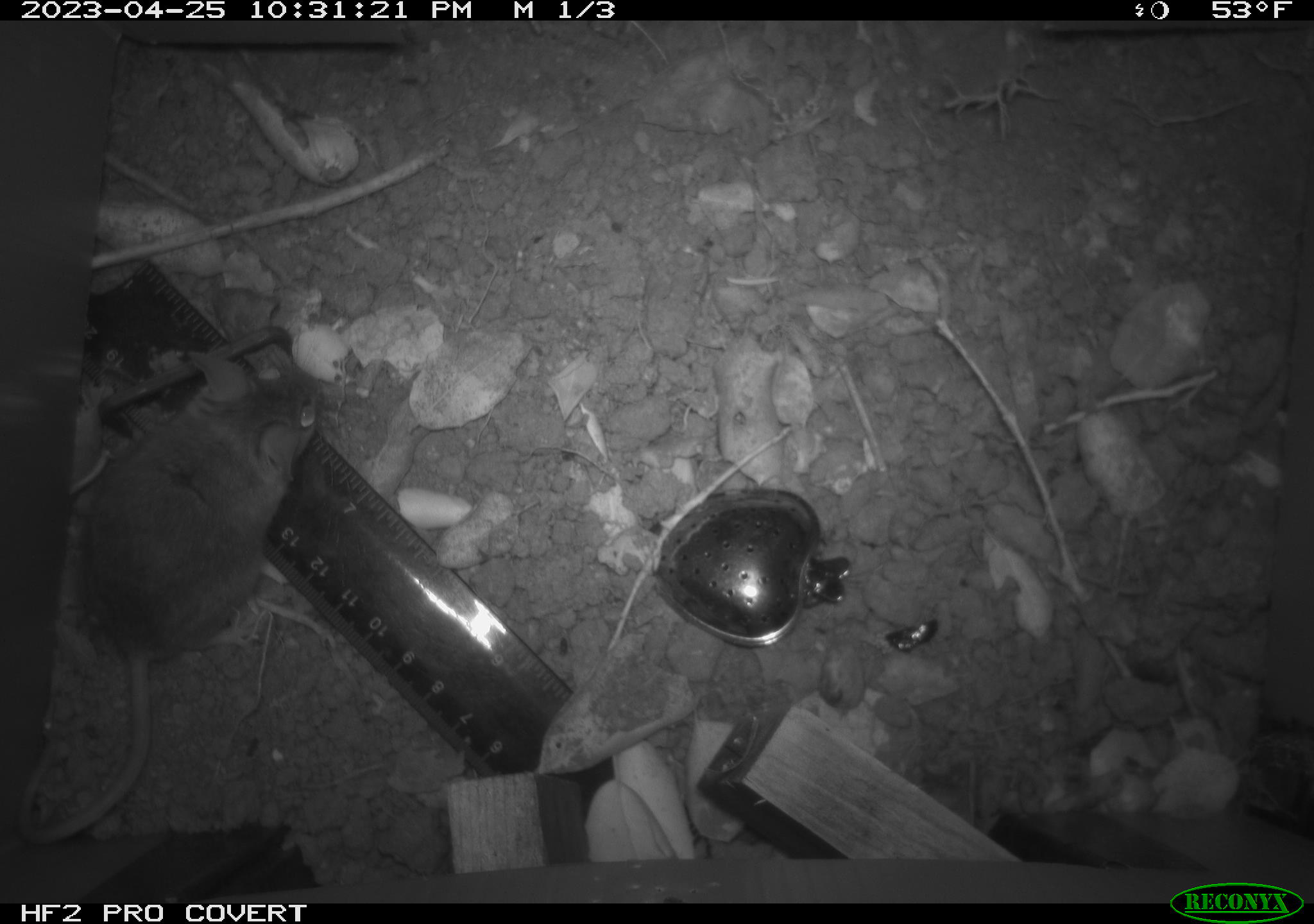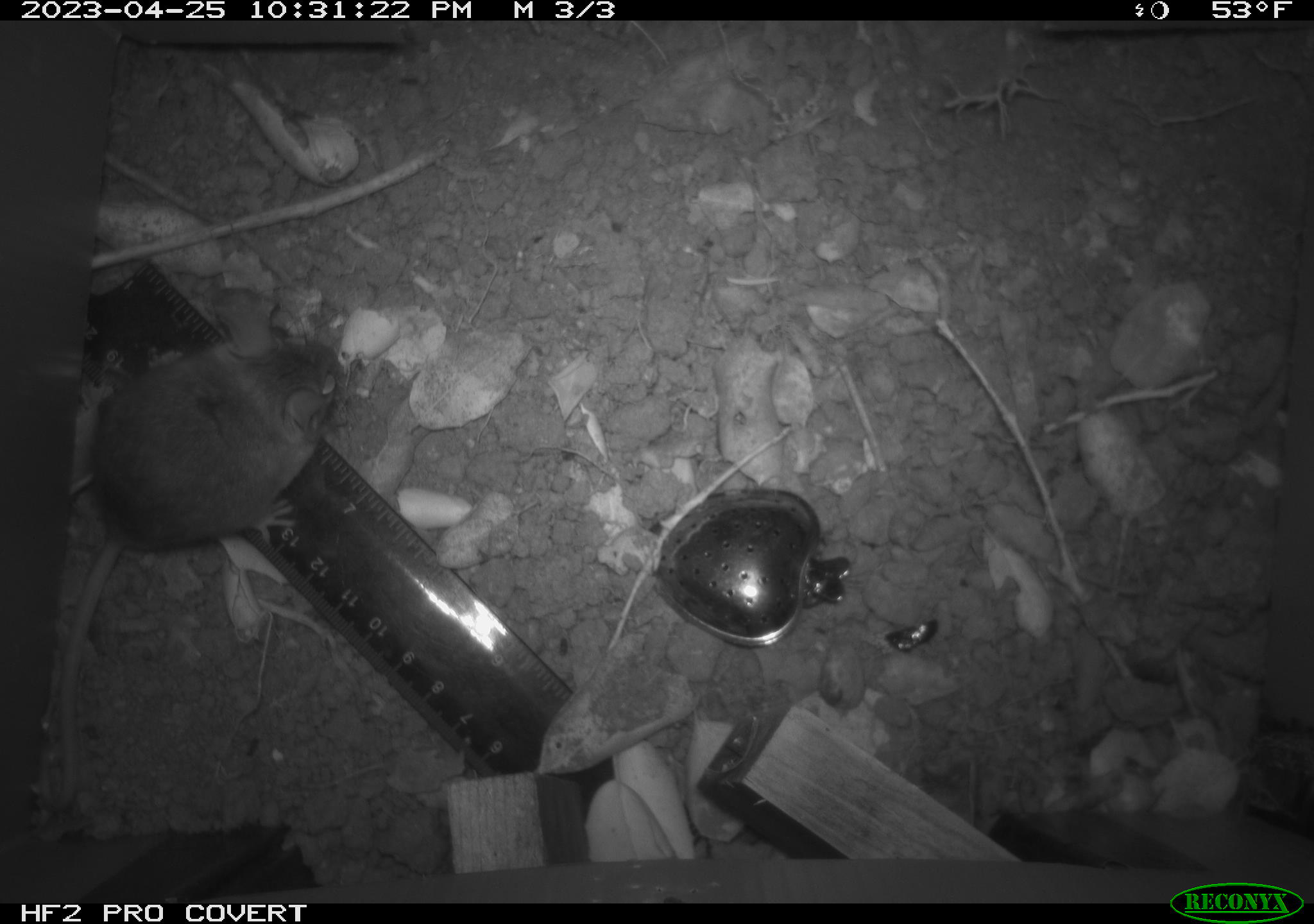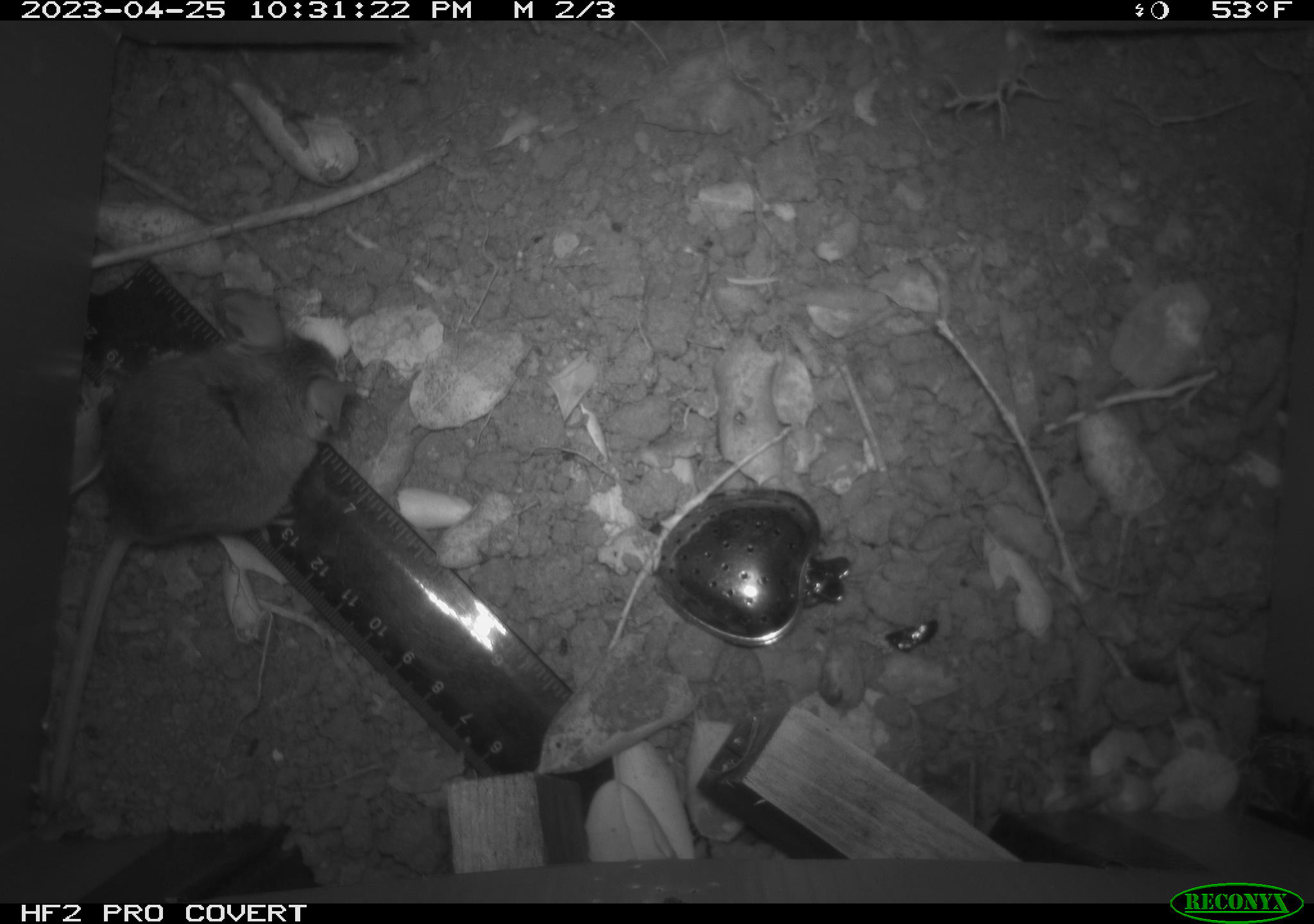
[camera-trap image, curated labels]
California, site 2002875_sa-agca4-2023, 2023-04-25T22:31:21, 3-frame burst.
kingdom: Animalia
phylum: Chordata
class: Mammalia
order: Rodentia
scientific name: Rodentia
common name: mouse species